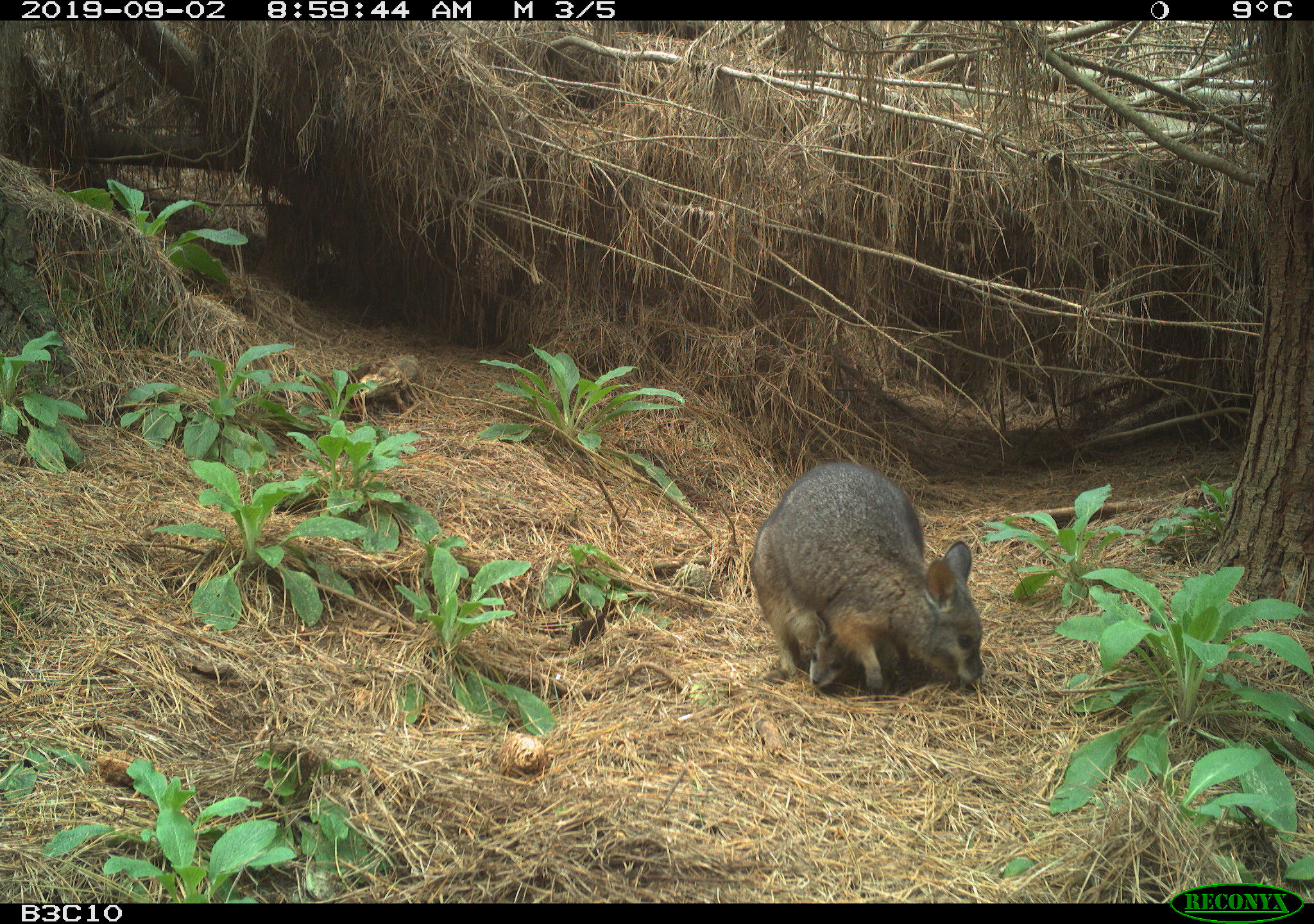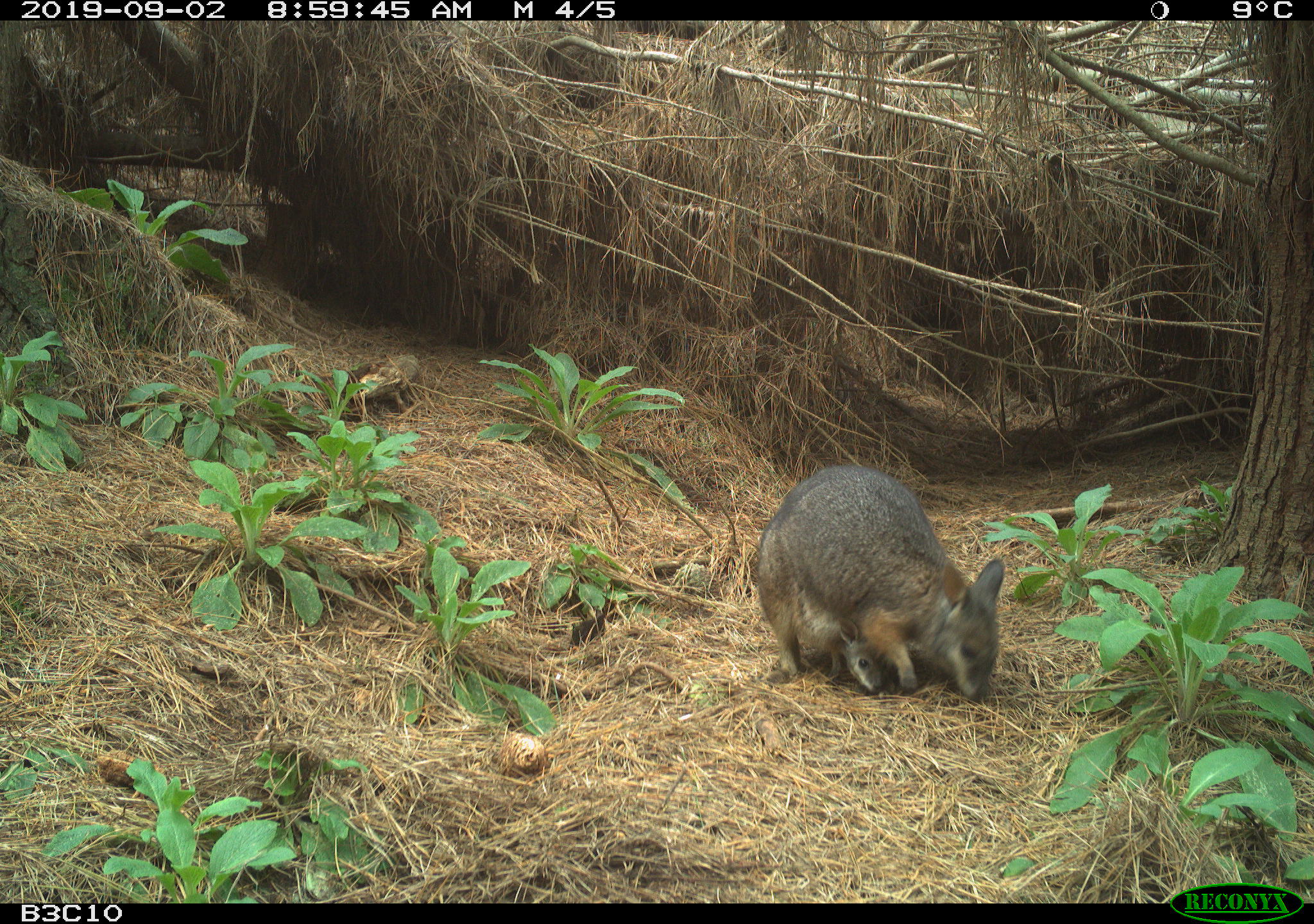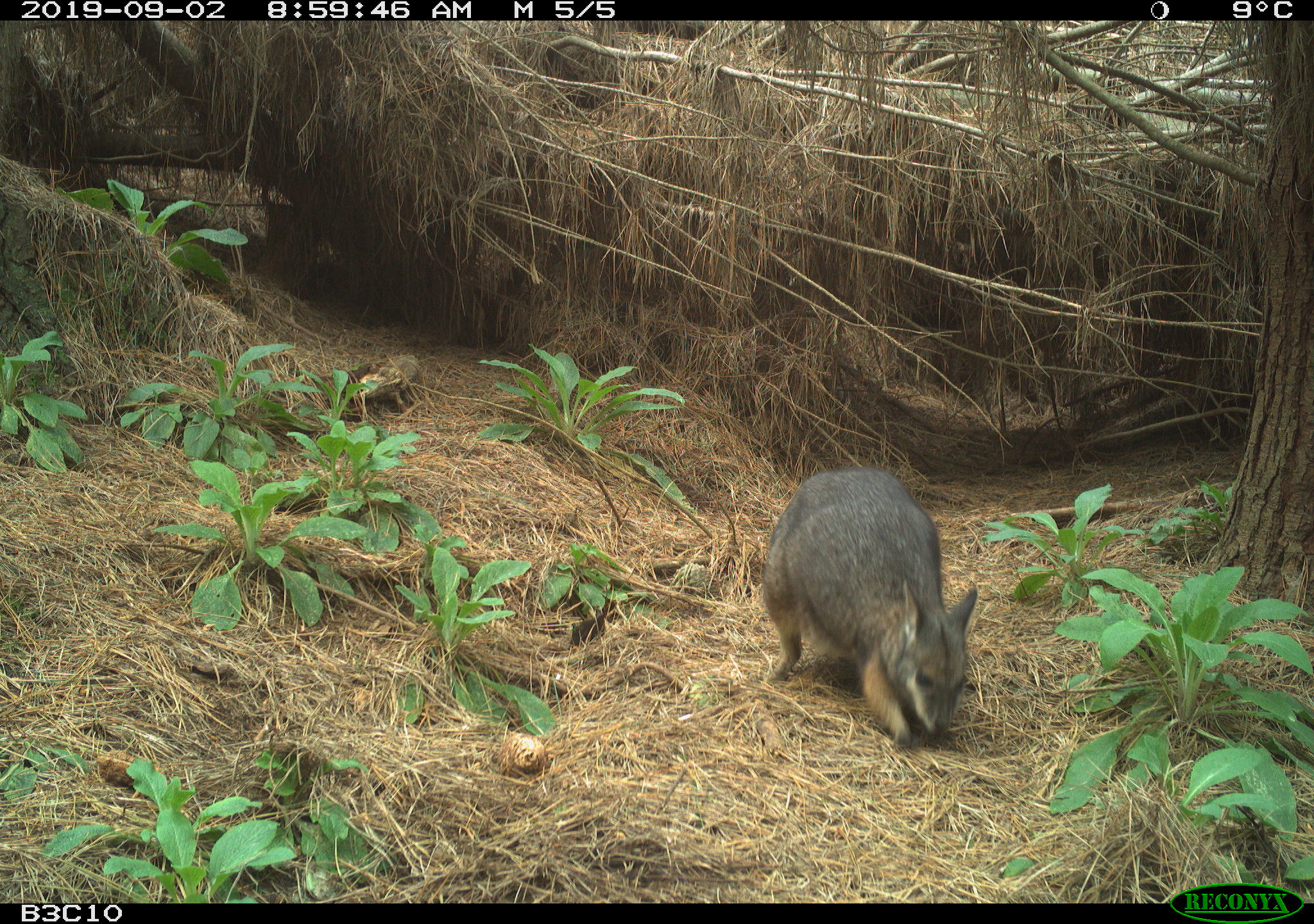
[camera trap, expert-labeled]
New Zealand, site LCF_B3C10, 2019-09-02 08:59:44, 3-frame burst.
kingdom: Animalia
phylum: Chordata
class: Mammalia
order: Diprotodontia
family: Macropodidae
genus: Notamacropus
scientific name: Notamacropus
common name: wallaby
Wallaby (Notamacropus).